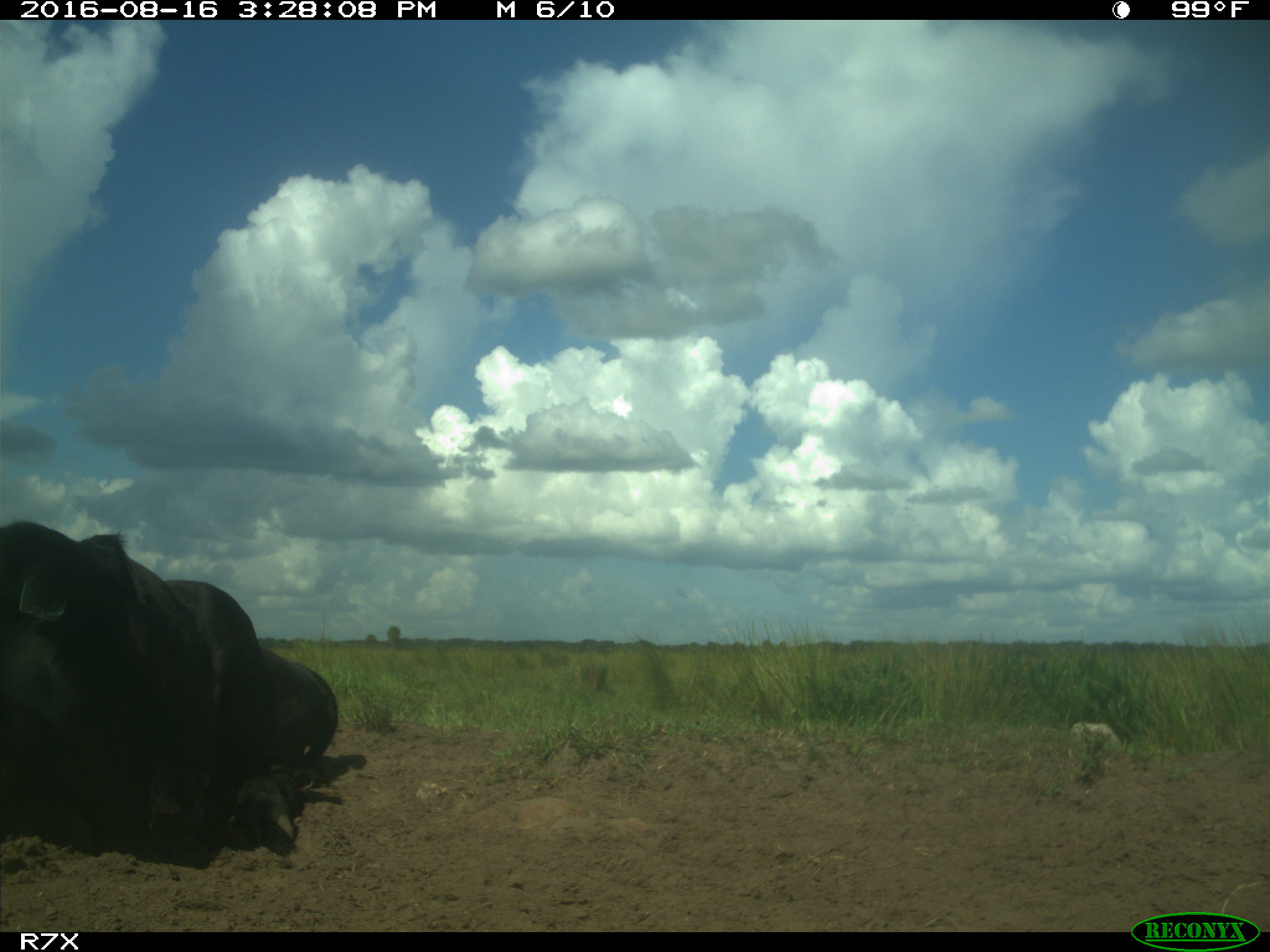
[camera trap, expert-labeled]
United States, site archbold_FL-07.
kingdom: Animalia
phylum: Chordata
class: Mammalia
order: Artiodactyla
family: Bovidae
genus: Bos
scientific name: Bos taurus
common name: domestic cow